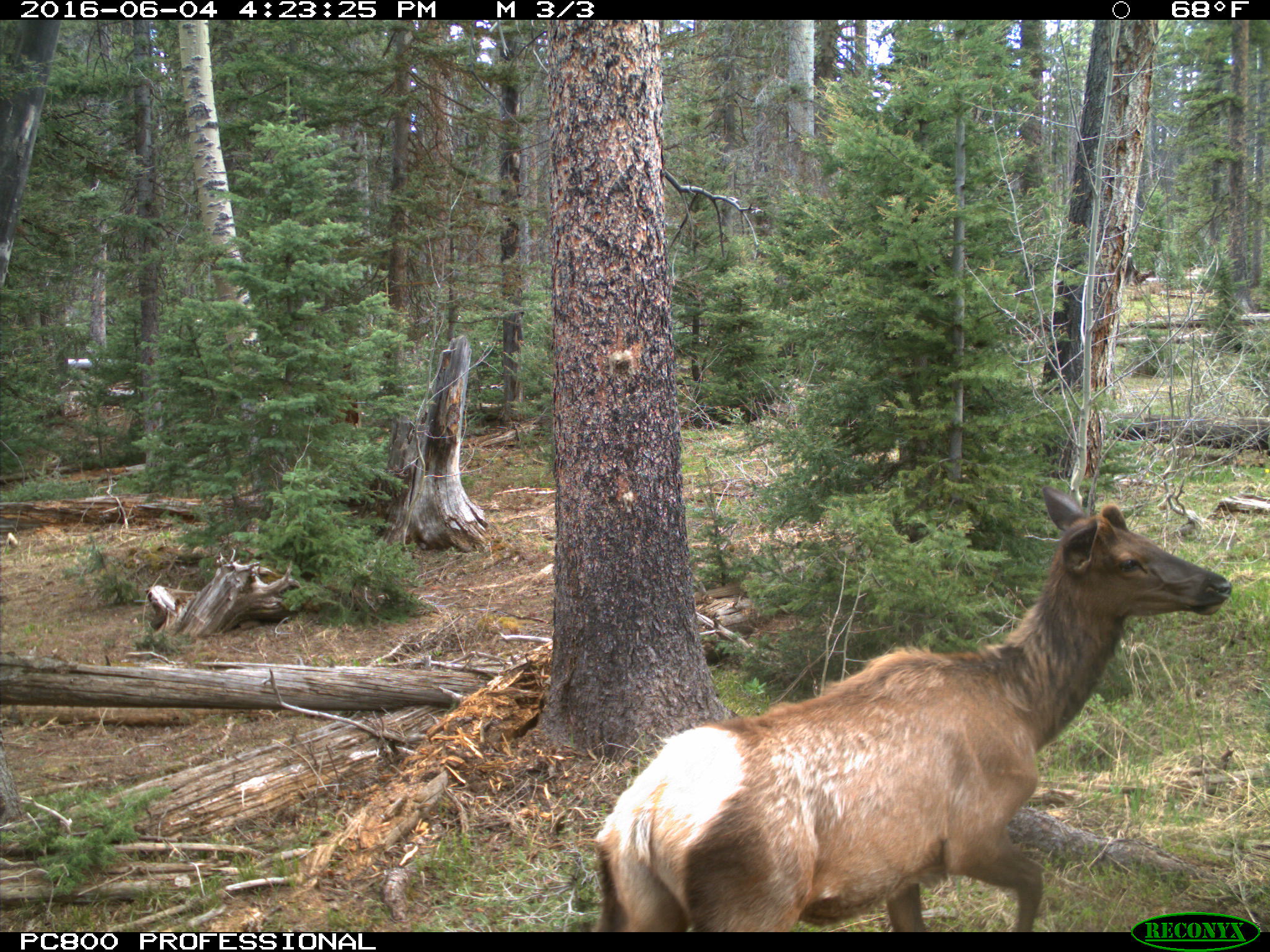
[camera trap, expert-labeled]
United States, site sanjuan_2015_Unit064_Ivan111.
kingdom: Animalia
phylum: Chordata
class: Mammalia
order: Artiodactyla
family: Cervidae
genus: Cervus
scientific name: Cervus elaphus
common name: red deer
Cervus elaphus (red deer).